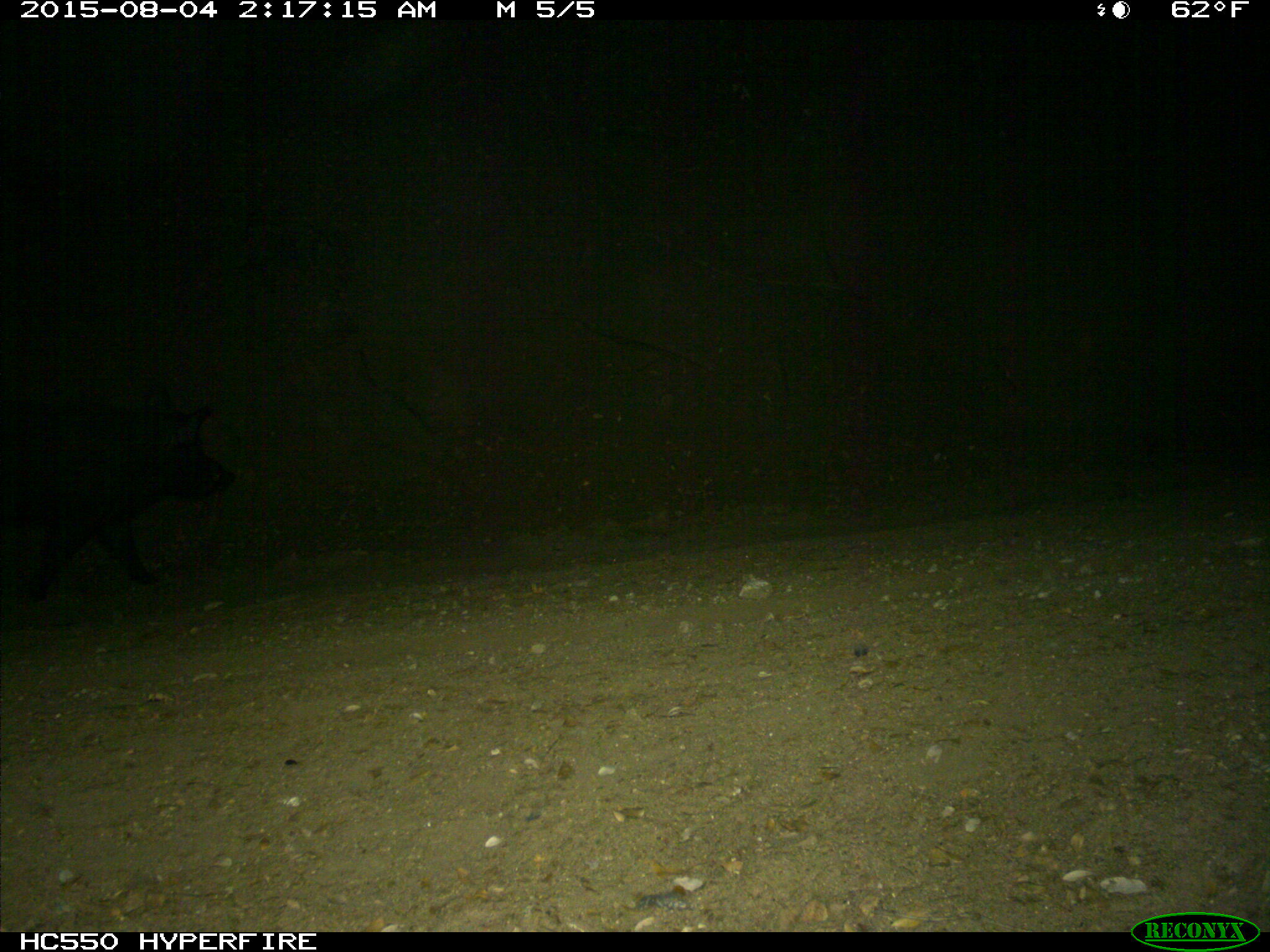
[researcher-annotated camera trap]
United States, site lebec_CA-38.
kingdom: Animalia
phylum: Chordata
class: Mammalia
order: Artiodactyla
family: Suidae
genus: Sus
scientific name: Sus scrofa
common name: wild boar